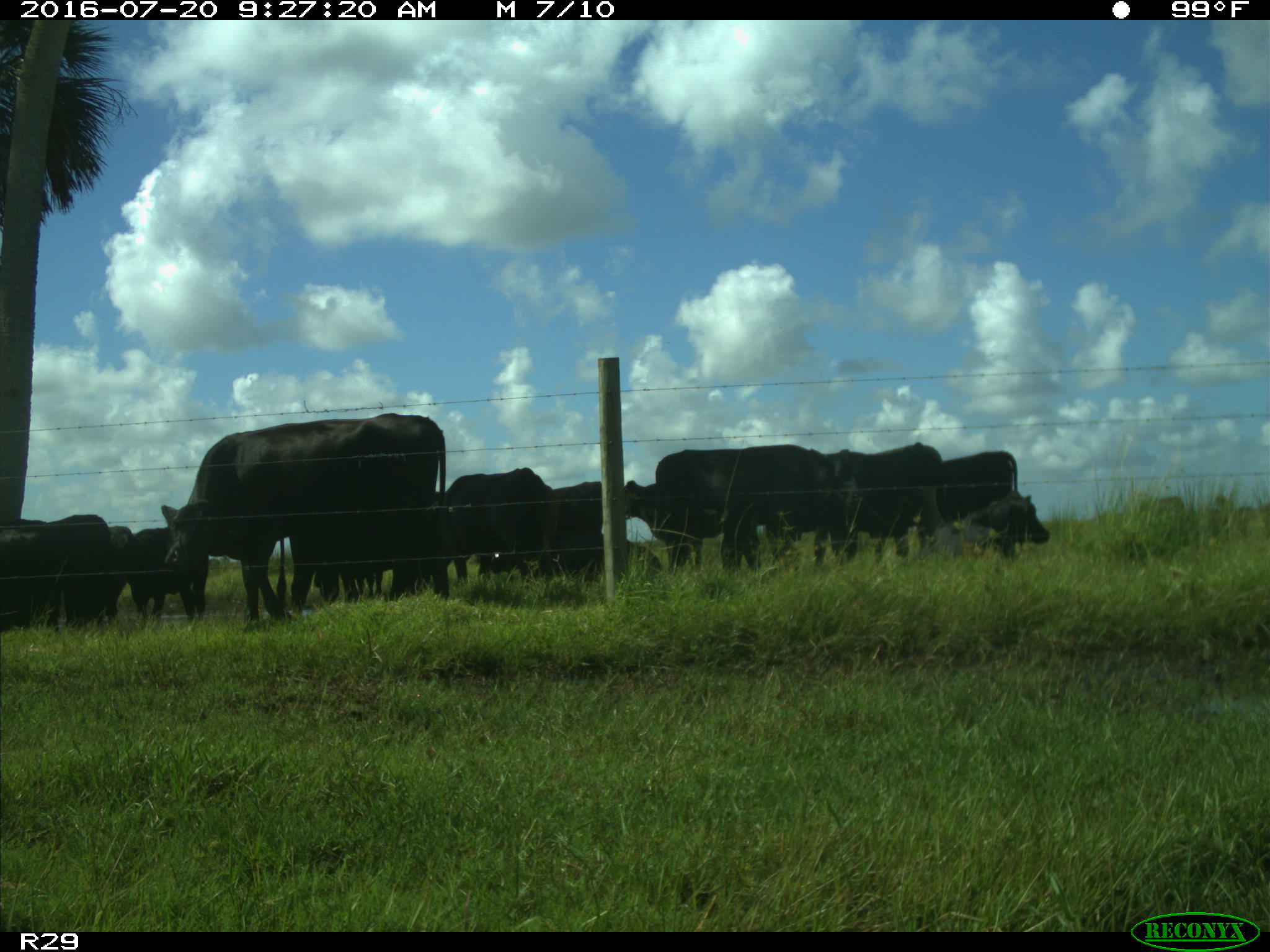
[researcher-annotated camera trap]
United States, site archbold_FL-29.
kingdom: Animalia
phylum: Chordata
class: Mammalia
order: Artiodactyla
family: Bovidae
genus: Bos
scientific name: Bos taurus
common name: domestic cow